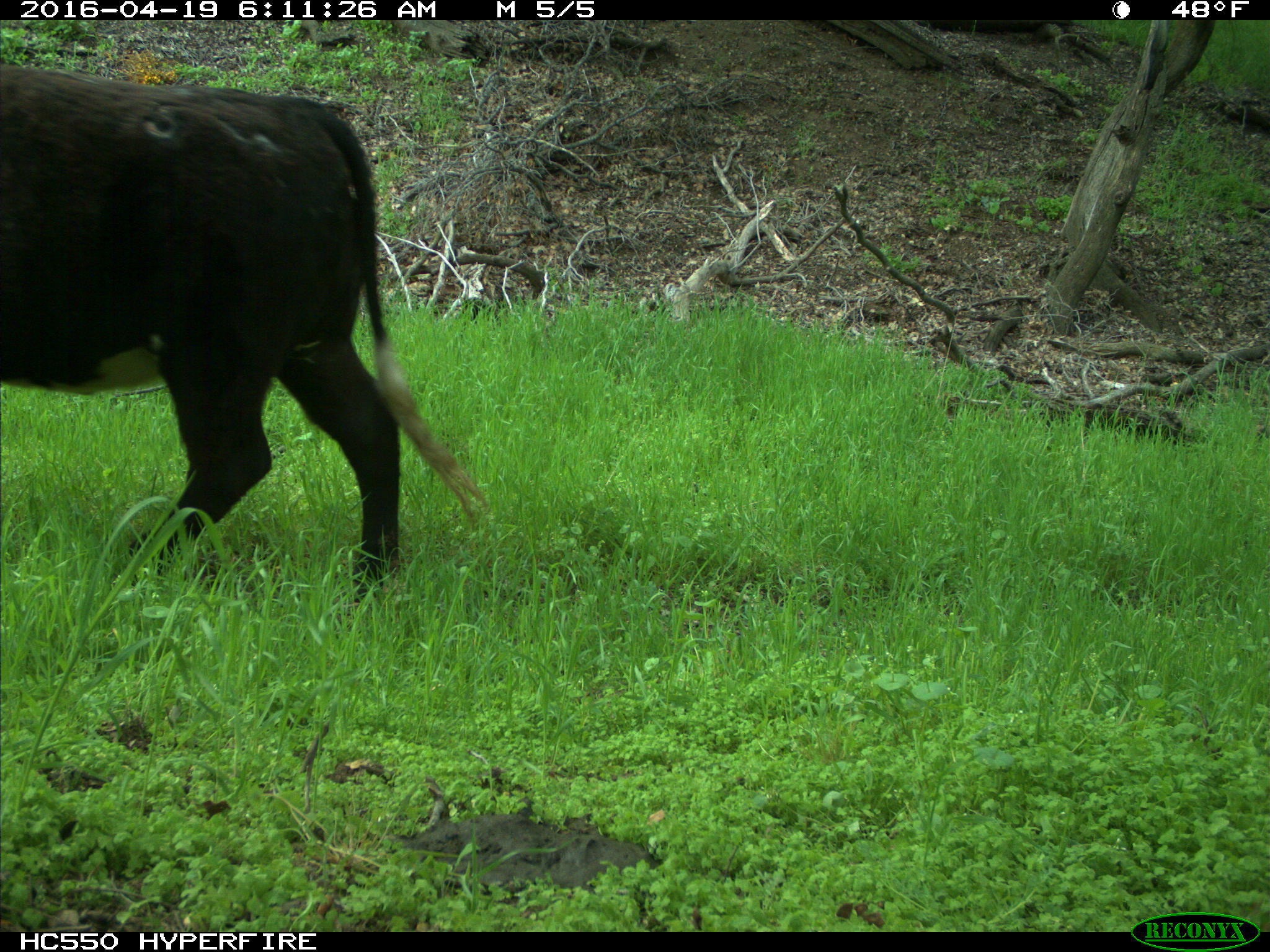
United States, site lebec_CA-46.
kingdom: Animalia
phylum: Chordata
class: Mammalia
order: Artiodactyla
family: Bovidae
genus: Bos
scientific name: Bos taurus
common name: domestic cow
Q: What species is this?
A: Bos taurus (domestic cow).